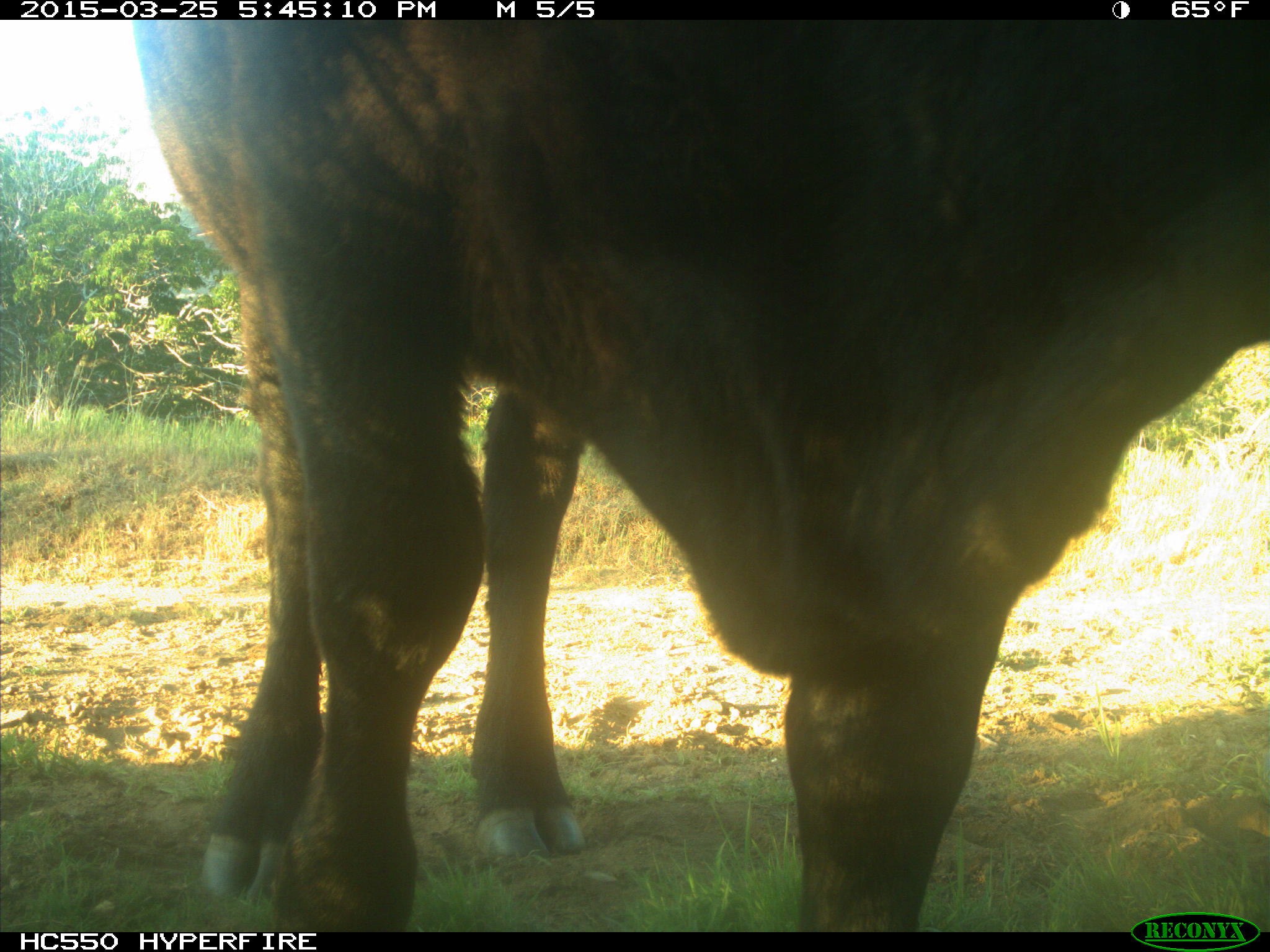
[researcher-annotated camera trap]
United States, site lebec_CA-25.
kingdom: Animalia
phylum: Chordata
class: Mammalia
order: Artiodactyla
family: Bovidae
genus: Bos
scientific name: Bos taurus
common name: domestic cow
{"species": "Bos taurus (domestic cow)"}